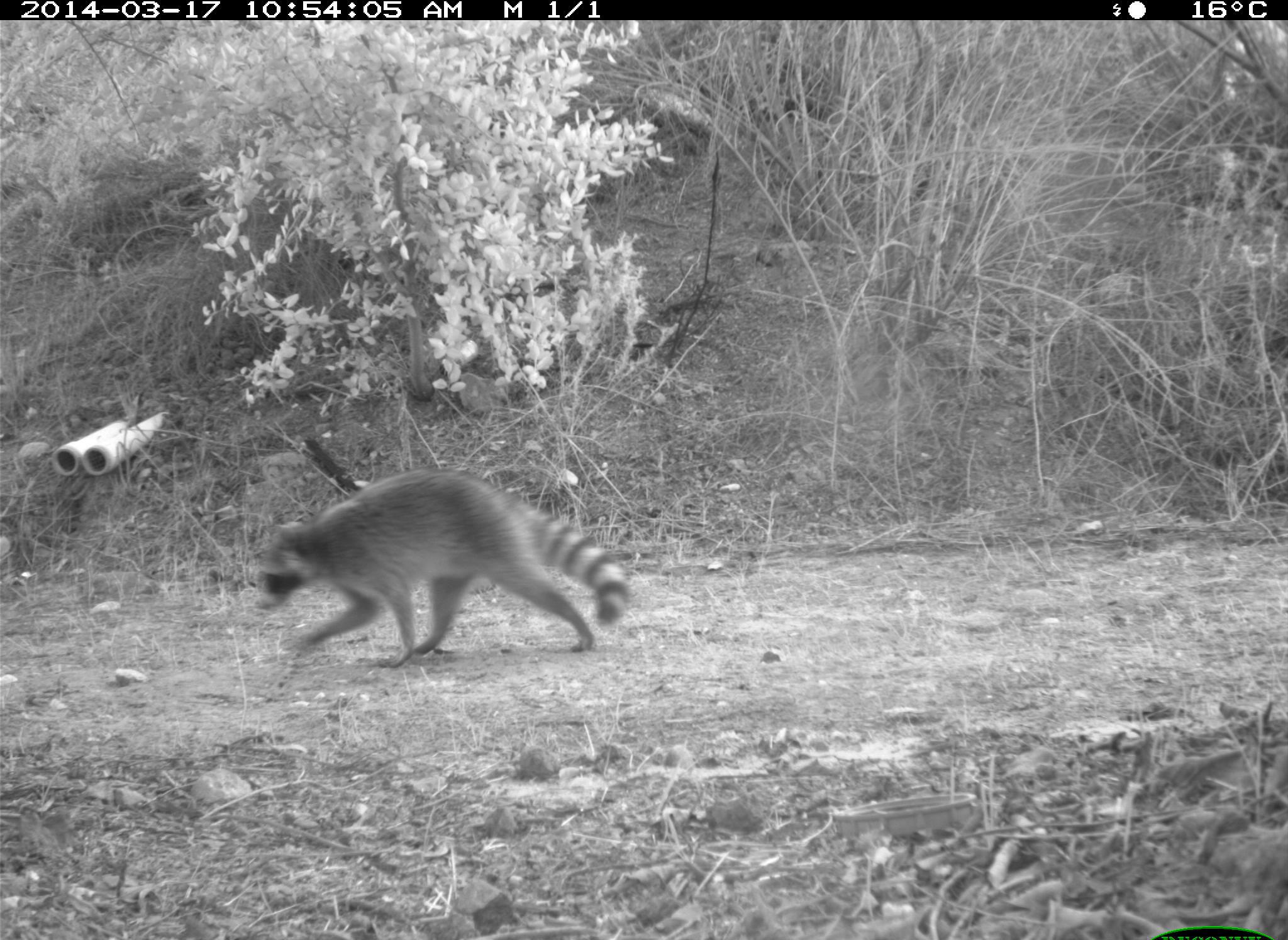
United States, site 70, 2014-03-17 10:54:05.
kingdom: Animalia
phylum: Chordata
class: Mammalia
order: Carnivora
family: Procyonidae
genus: Procyon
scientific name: Procyon lotor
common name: raccoon